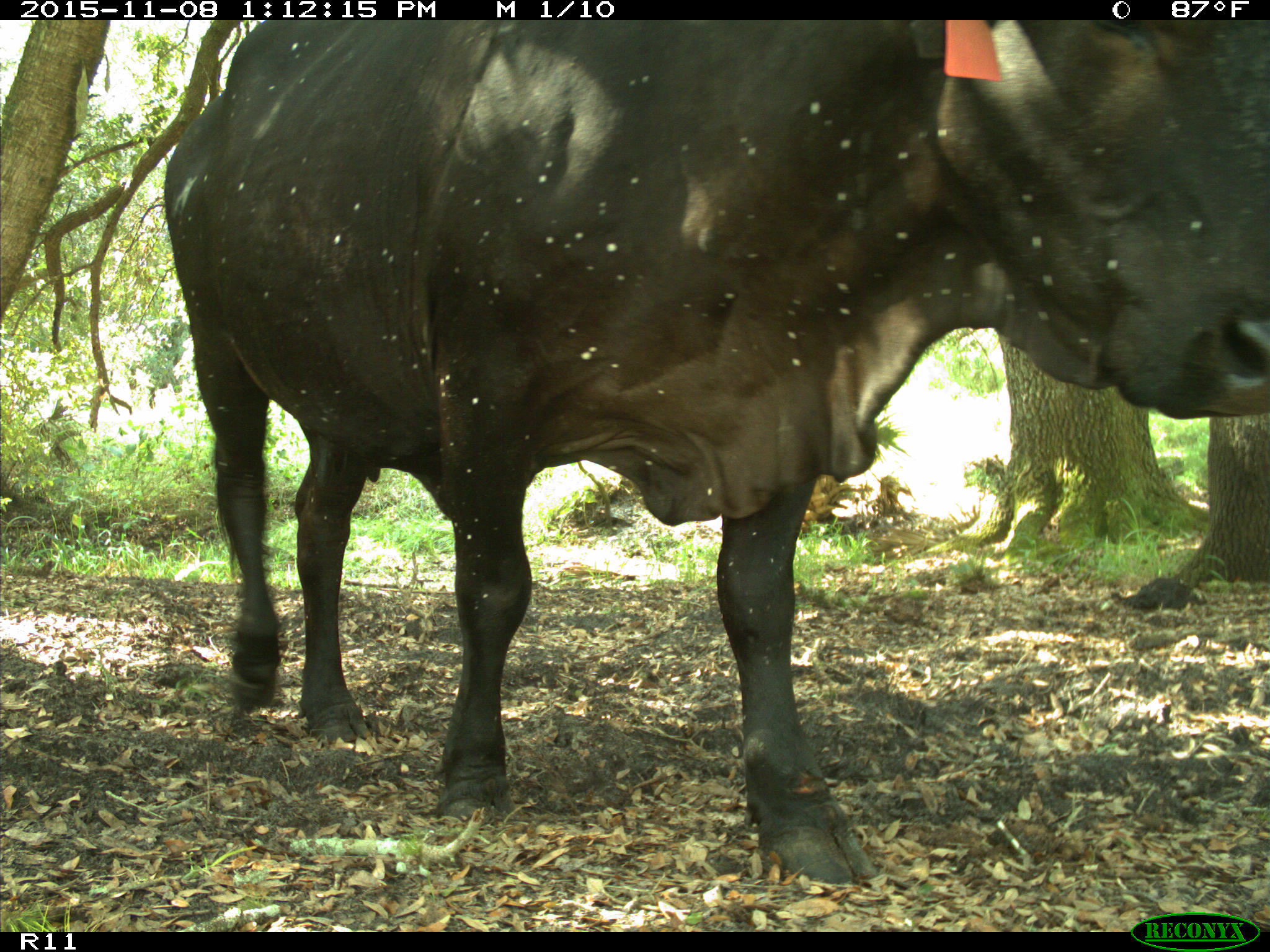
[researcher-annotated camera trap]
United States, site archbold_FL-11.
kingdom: Animalia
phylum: Chordata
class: Mammalia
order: Artiodactyla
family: Bovidae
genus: Bos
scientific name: Bos taurus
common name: domestic cow